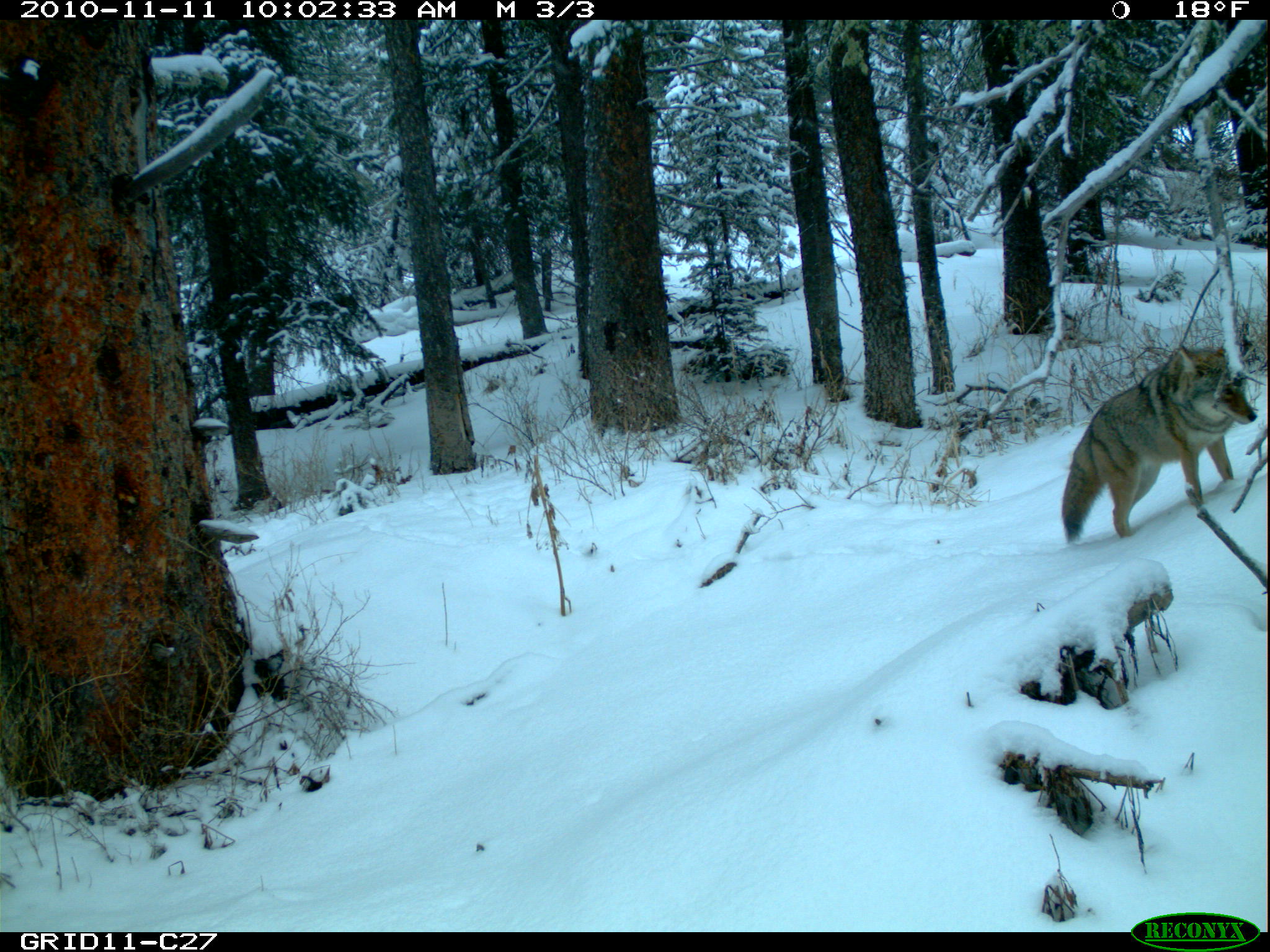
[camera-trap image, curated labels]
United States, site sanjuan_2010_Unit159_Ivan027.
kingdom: Animalia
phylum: Chordata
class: Mammalia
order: Carnivora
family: Canidae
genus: Canis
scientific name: Canis latrans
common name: coyote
Canis latrans (coyote).